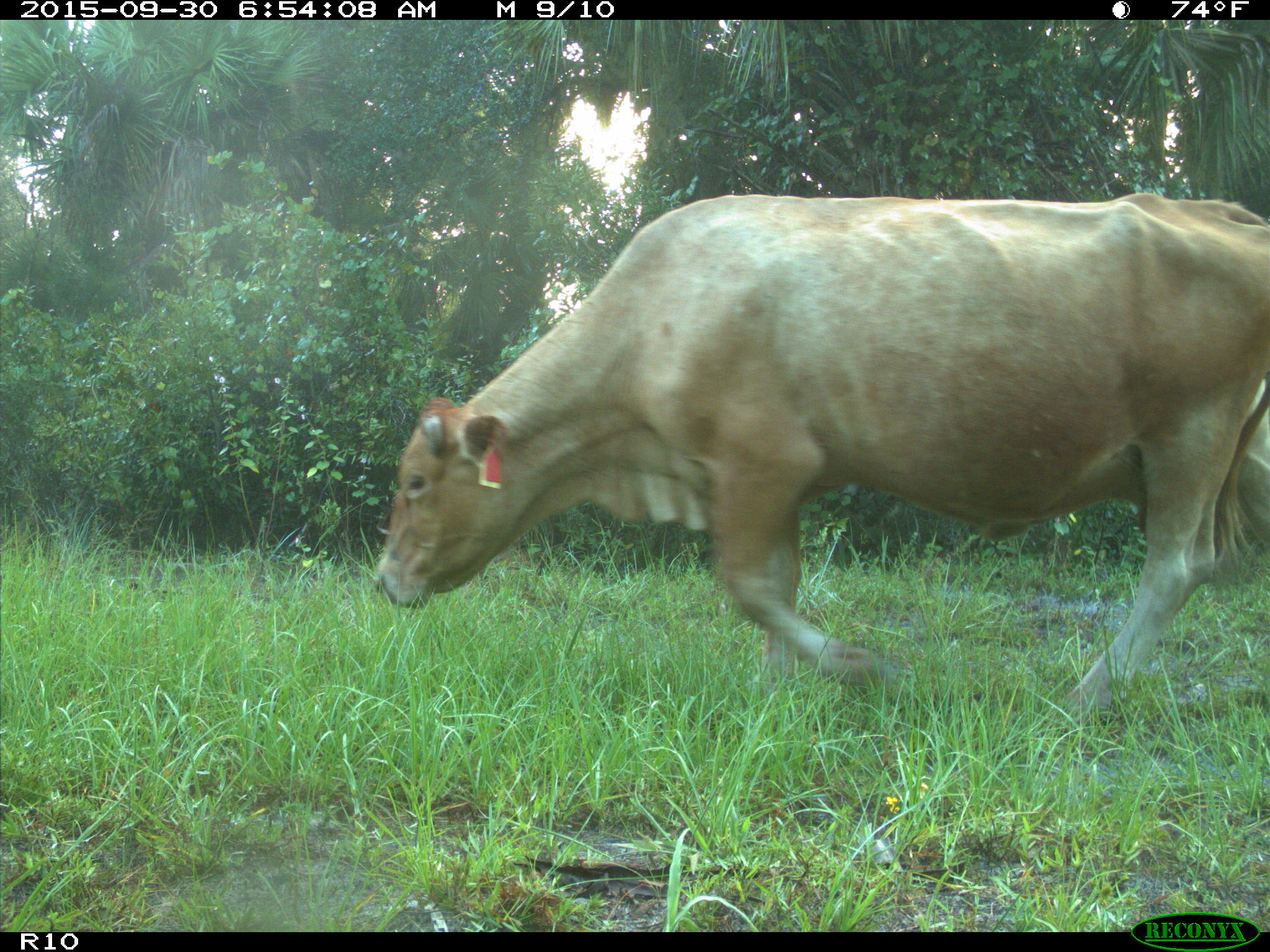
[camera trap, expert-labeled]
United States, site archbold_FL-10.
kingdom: Animalia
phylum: Chordata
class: Mammalia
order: Artiodactyla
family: Bovidae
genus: Bos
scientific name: Bos taurus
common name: domestic cow